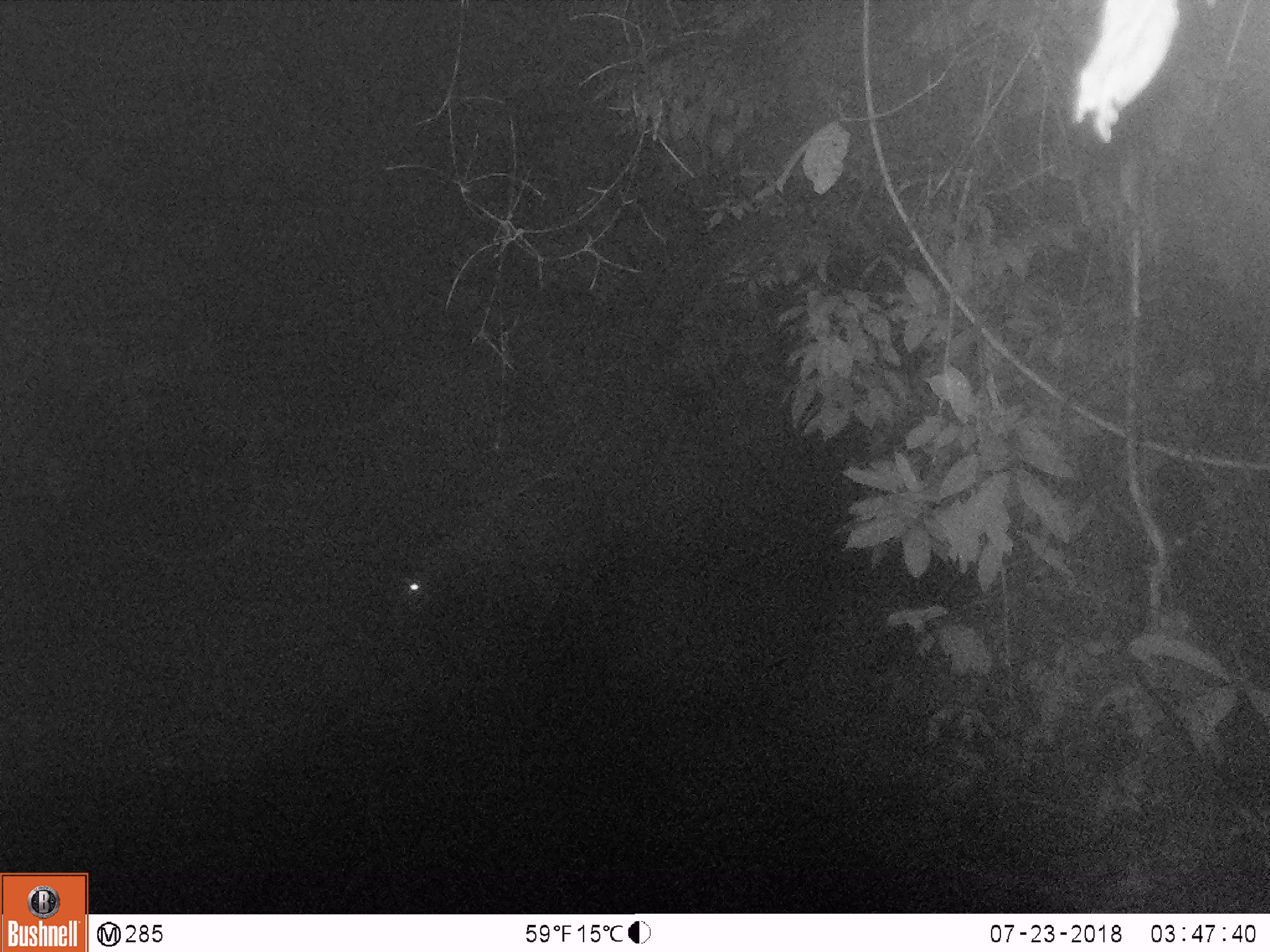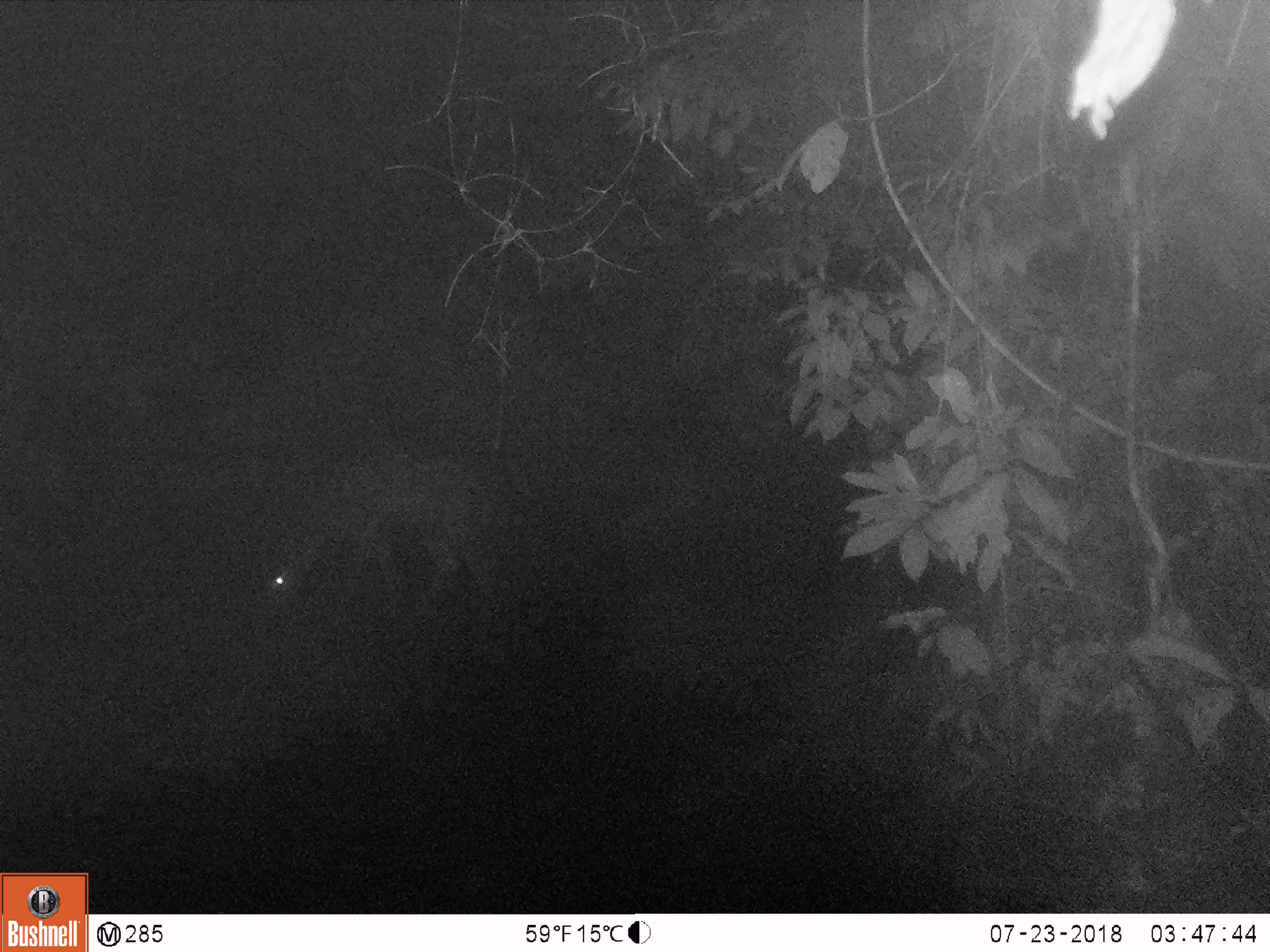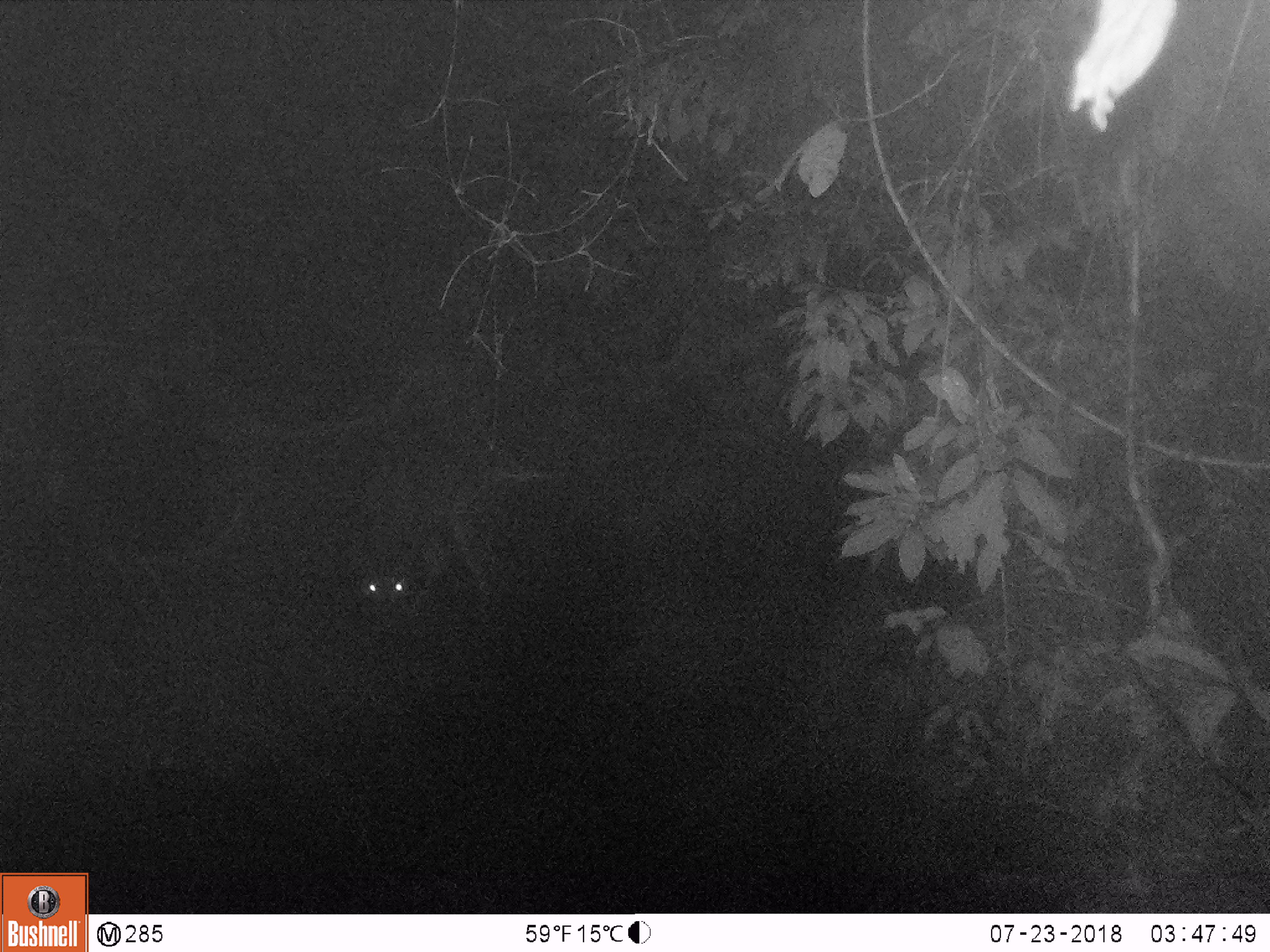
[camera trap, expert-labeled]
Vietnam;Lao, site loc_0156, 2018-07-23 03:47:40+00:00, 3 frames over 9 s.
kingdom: Animalia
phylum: Chordata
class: Mammalia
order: Artiodactyla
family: Cervidae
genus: Rusa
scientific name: Rusa unicolor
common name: sambar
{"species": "sambar (Rusa unicolor)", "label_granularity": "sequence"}